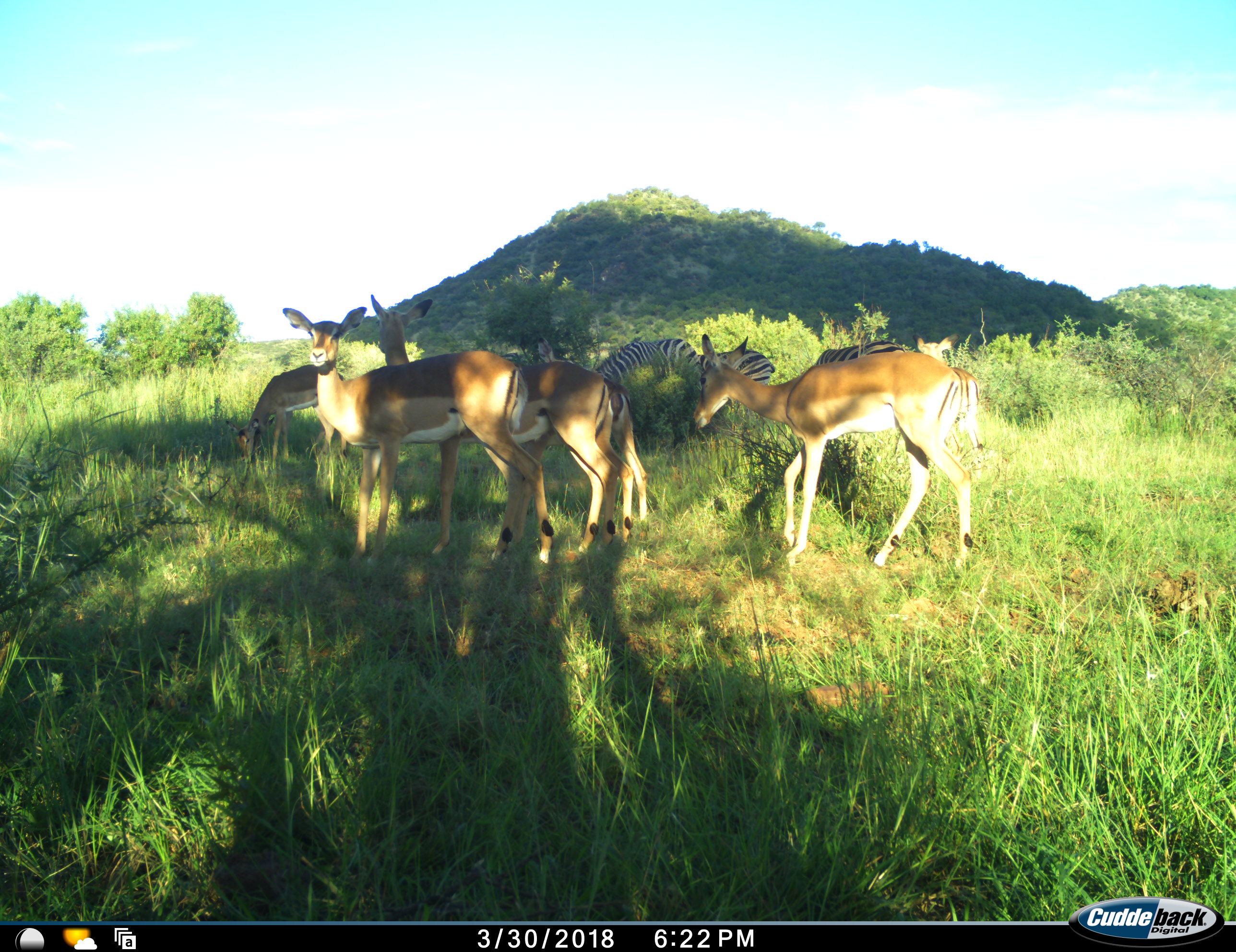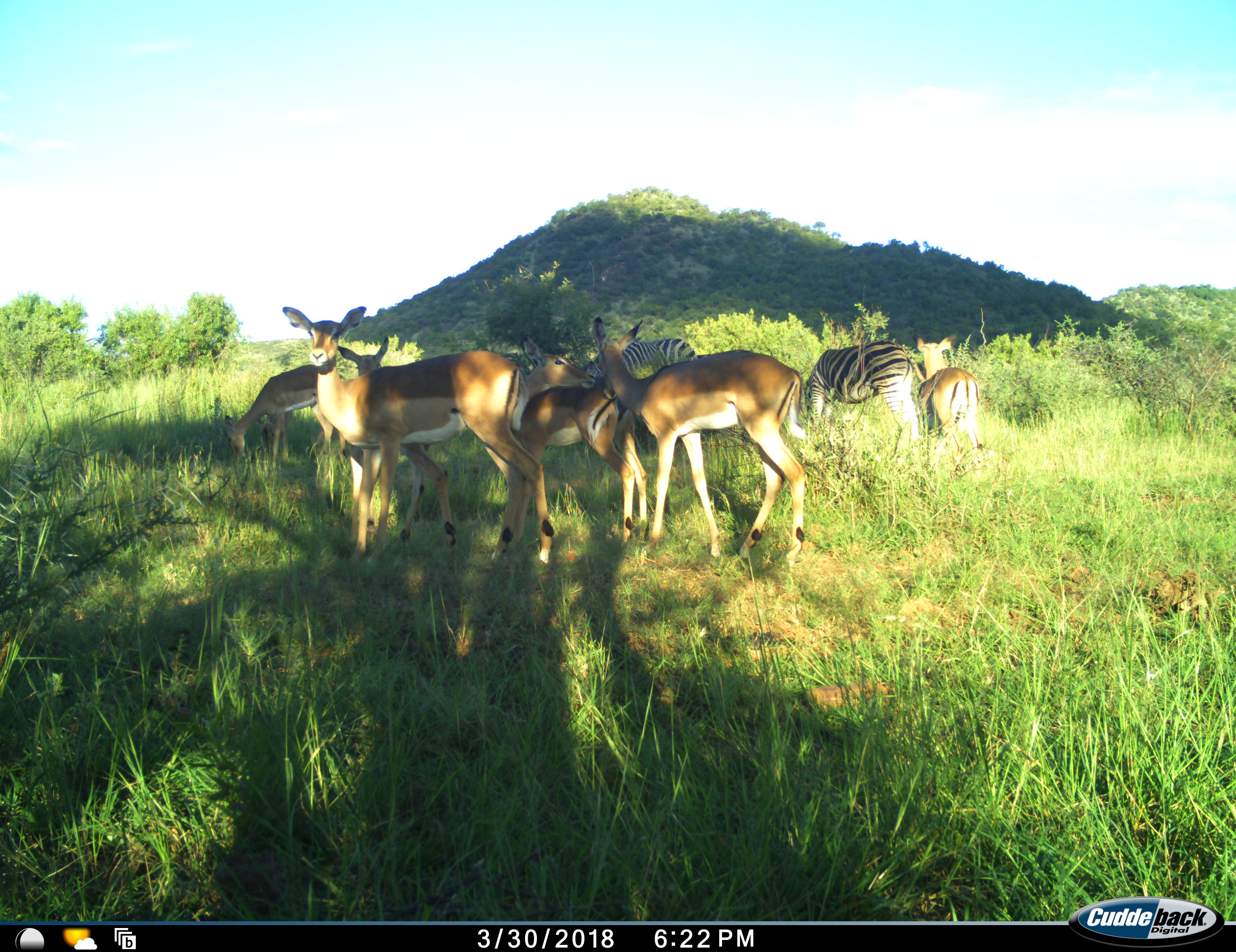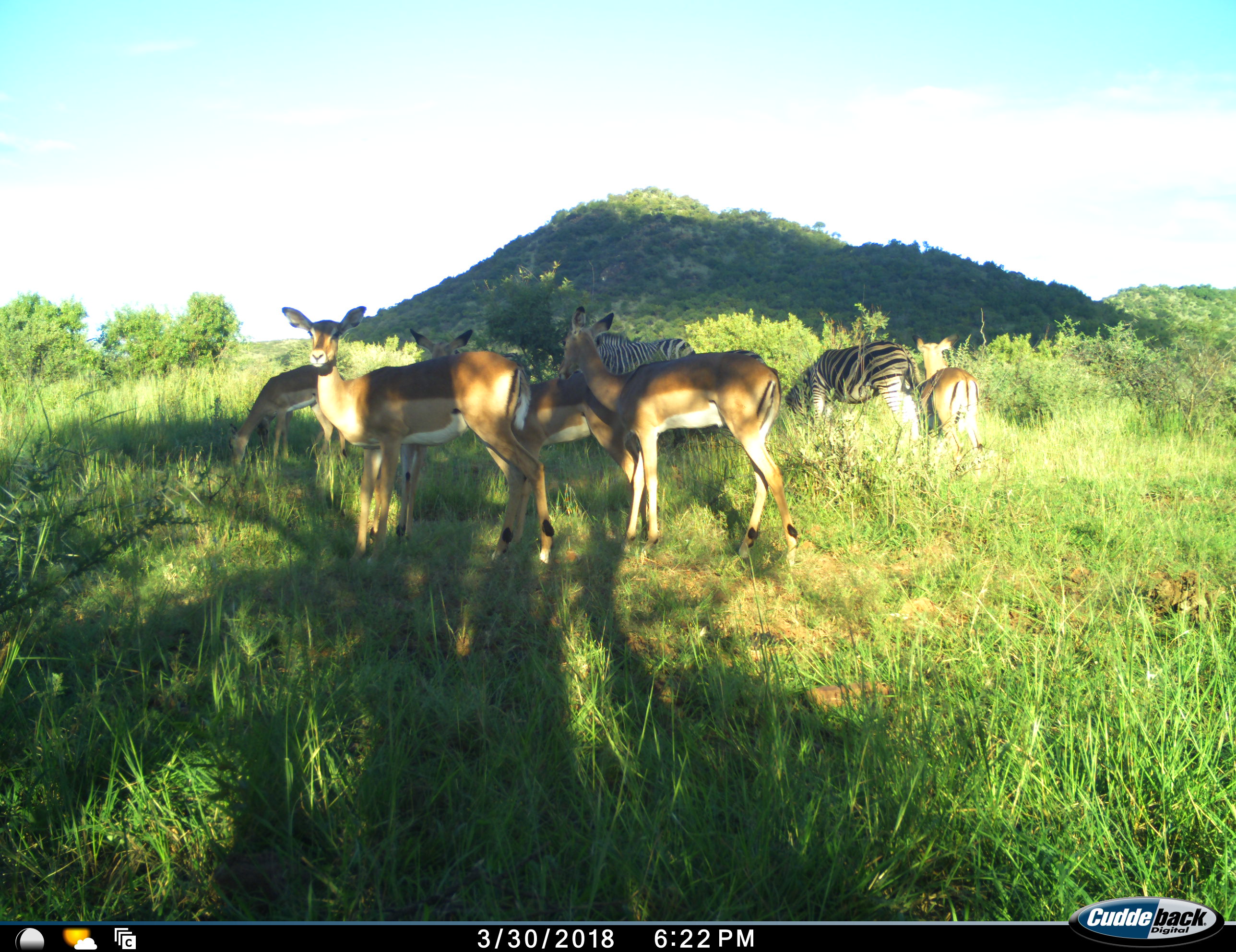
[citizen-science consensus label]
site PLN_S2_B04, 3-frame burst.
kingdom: Animalia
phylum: Chordata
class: Mammalia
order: Artiodactyla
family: Bovidae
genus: Aepyceros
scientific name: Aepyceros melampus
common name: impala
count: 6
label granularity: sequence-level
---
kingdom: Animalia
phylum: Chordata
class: Mammalia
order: Perissodactyla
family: Equidae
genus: Equus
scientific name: Equus quagga burchellii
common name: burchell's zebra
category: zebraburchells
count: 3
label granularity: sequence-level